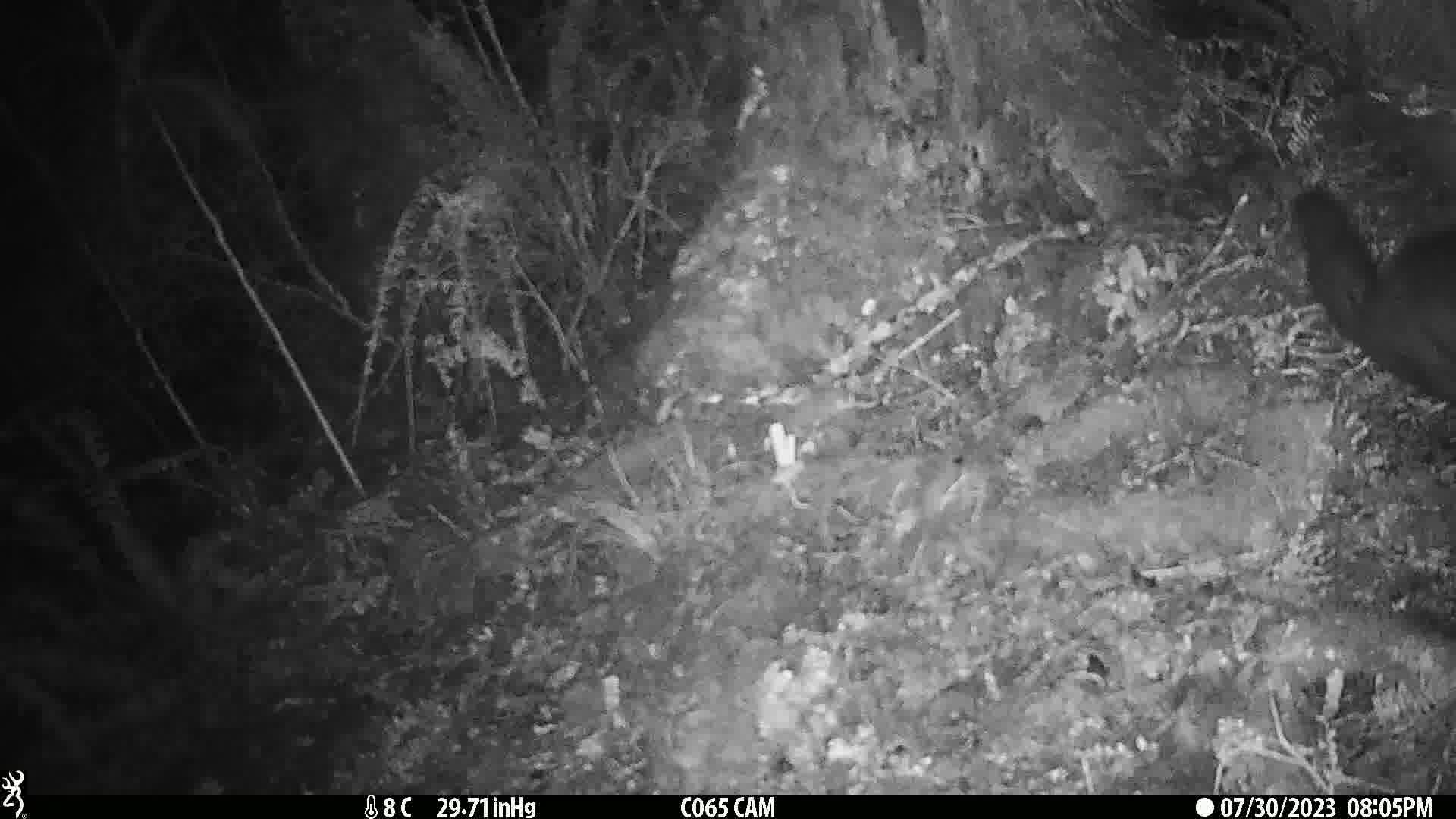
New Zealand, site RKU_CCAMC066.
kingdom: Animalia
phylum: Chordata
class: Mammalia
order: Diprotodontia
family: Phalangeridae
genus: Trichosurus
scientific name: Trichosurus vulpecula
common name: common brushtail possum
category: possum